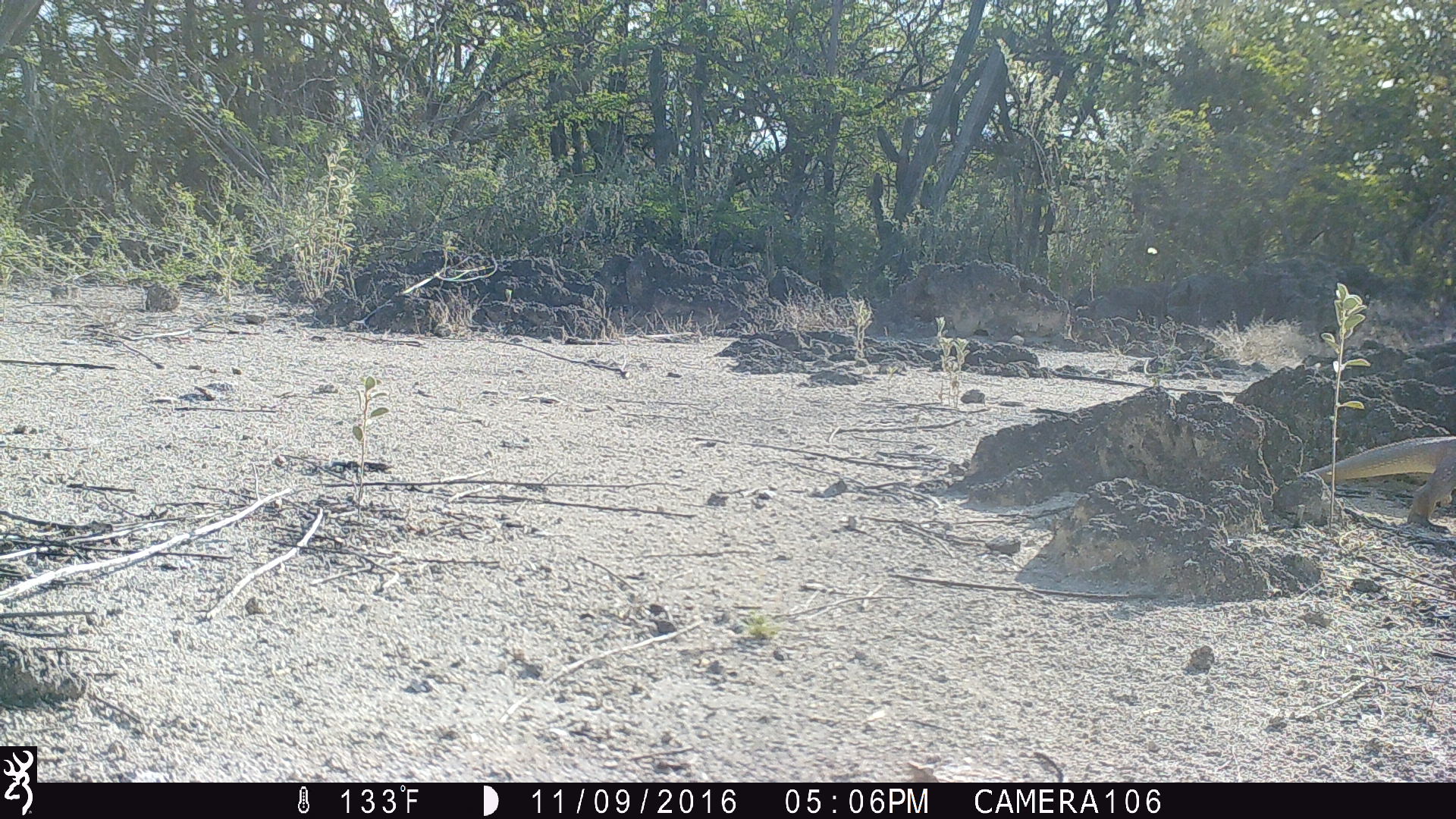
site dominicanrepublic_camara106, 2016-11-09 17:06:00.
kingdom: Animalia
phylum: Chordata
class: Reptilia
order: Squamata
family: Iguanidae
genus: Iguana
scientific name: Iguana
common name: typical iguanas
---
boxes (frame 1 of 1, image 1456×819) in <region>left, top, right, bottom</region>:
iguana: <region>1289, 434, 1456, 532</region>